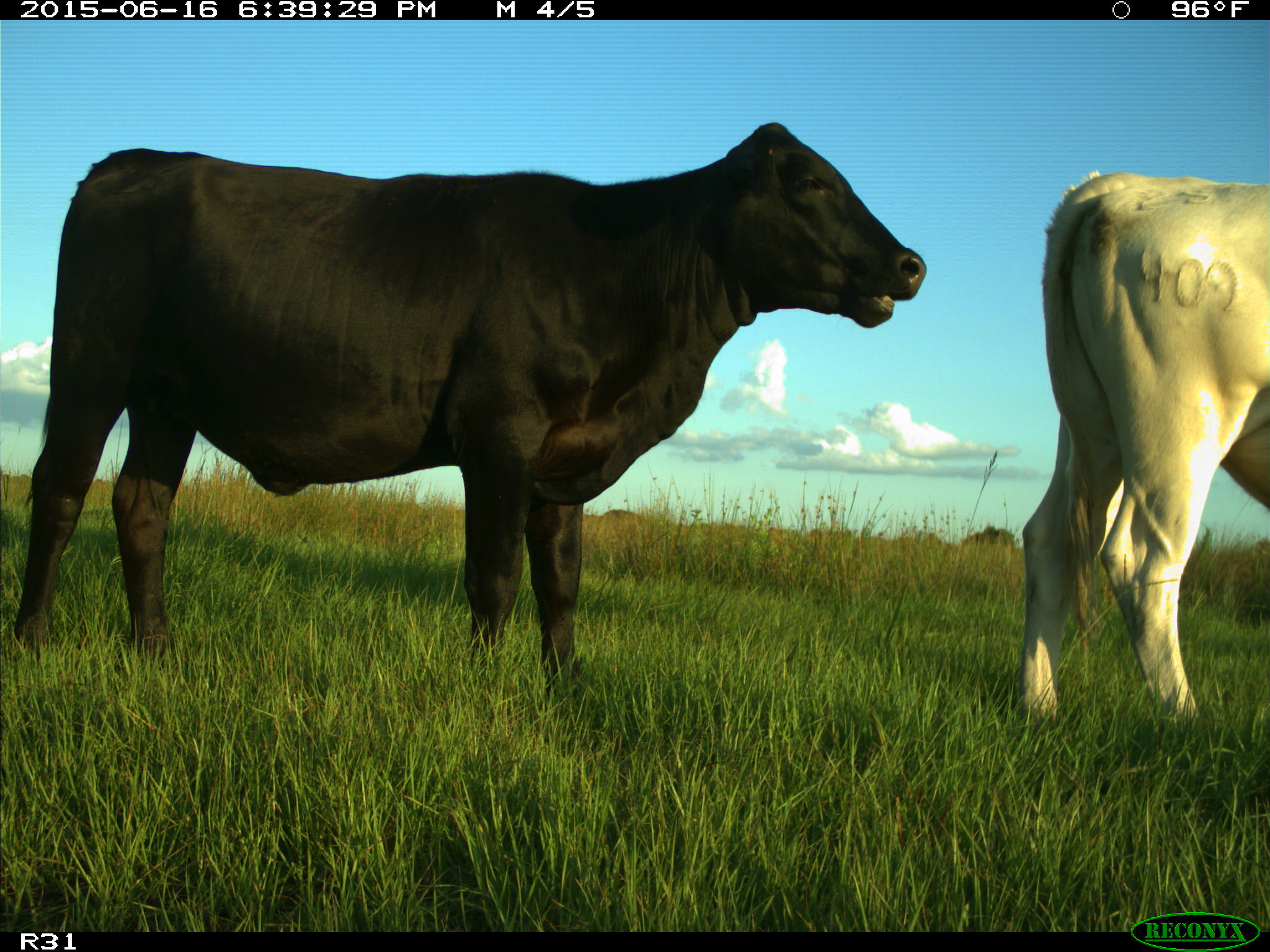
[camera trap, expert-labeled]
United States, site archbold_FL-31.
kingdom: Animalia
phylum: Chordata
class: Mammalia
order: Artiodactyla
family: Bovidae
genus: Bos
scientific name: Bos taurus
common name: domestic cow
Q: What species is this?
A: Bos taurus (domestic cow).